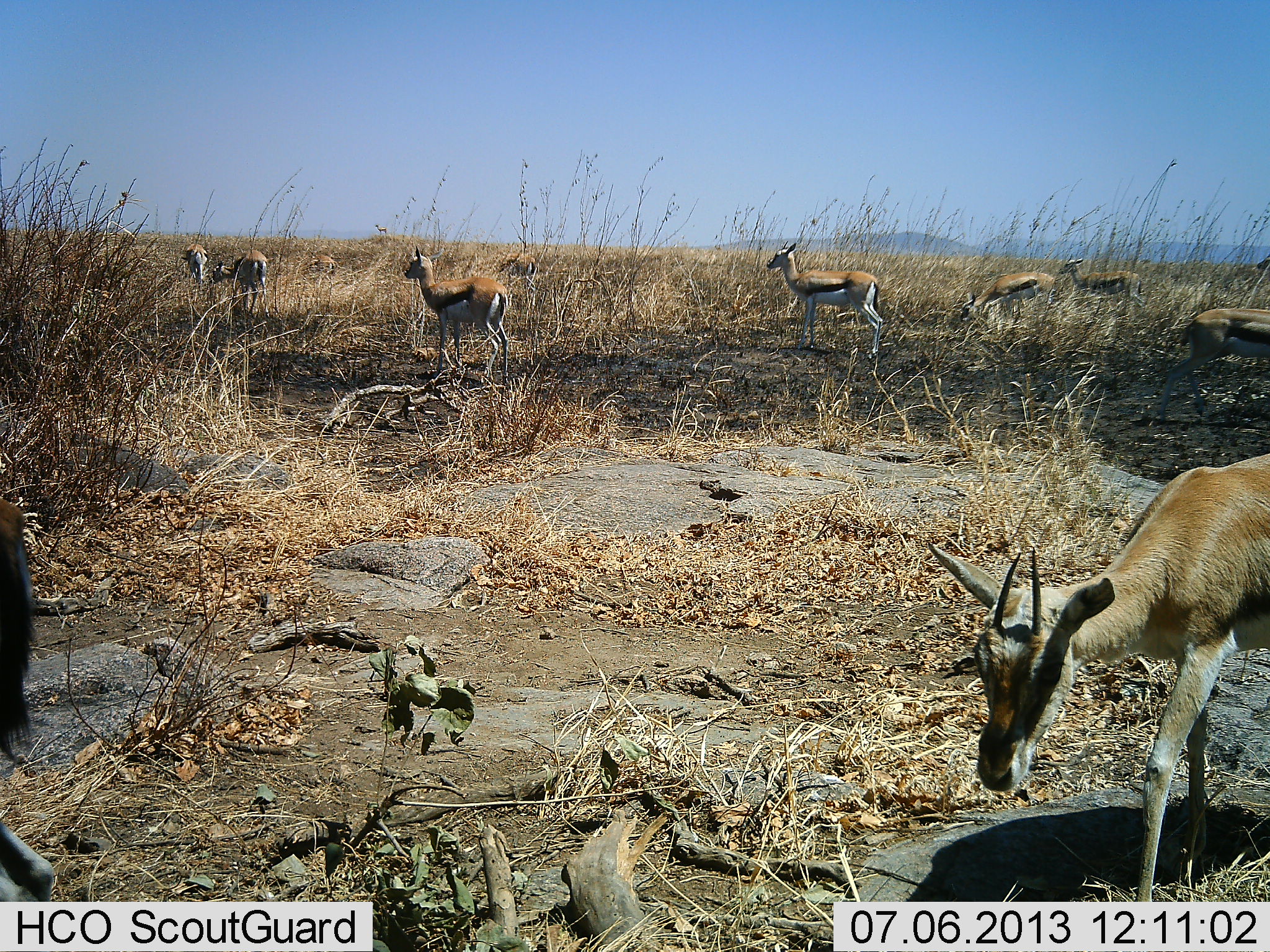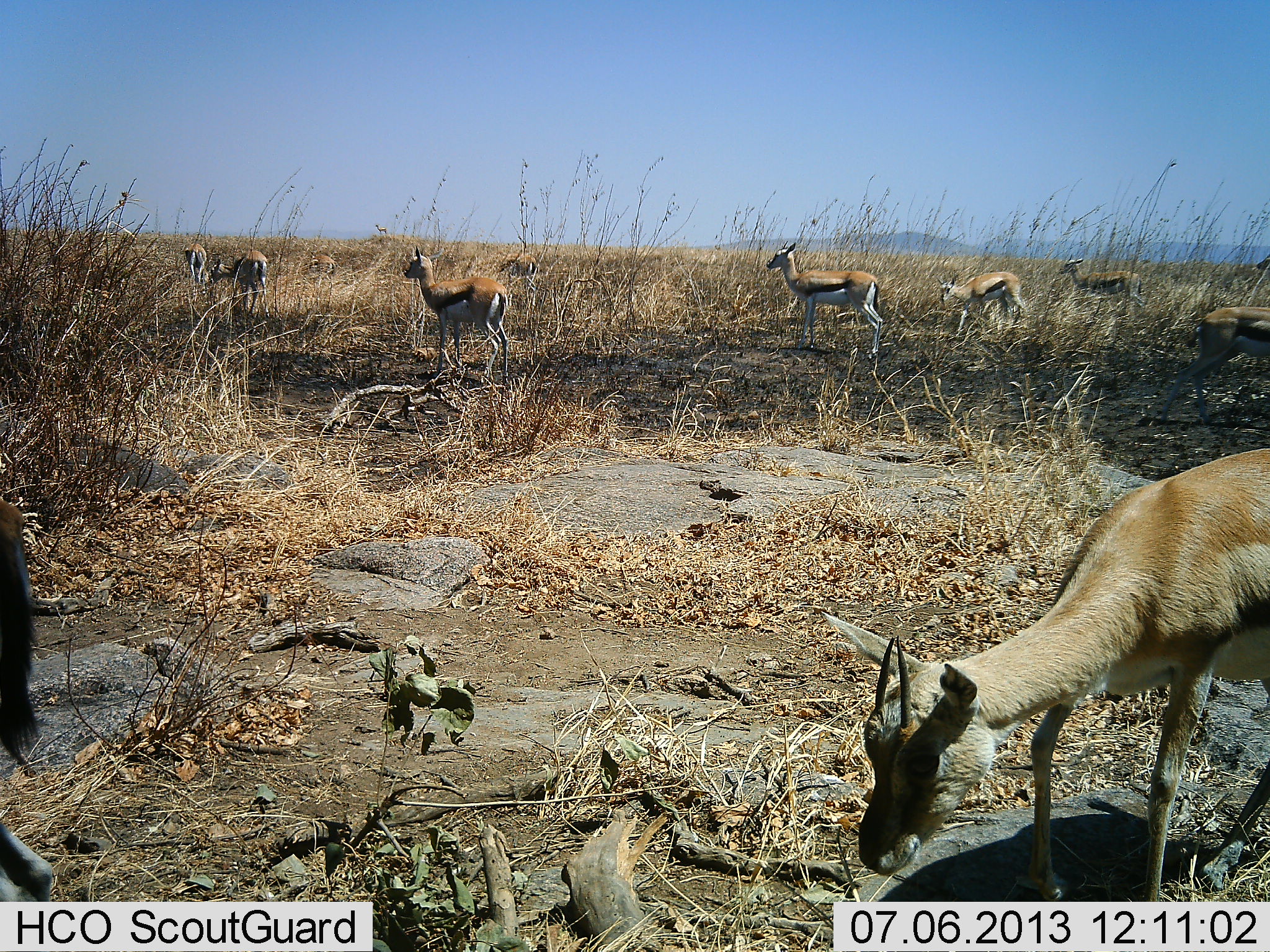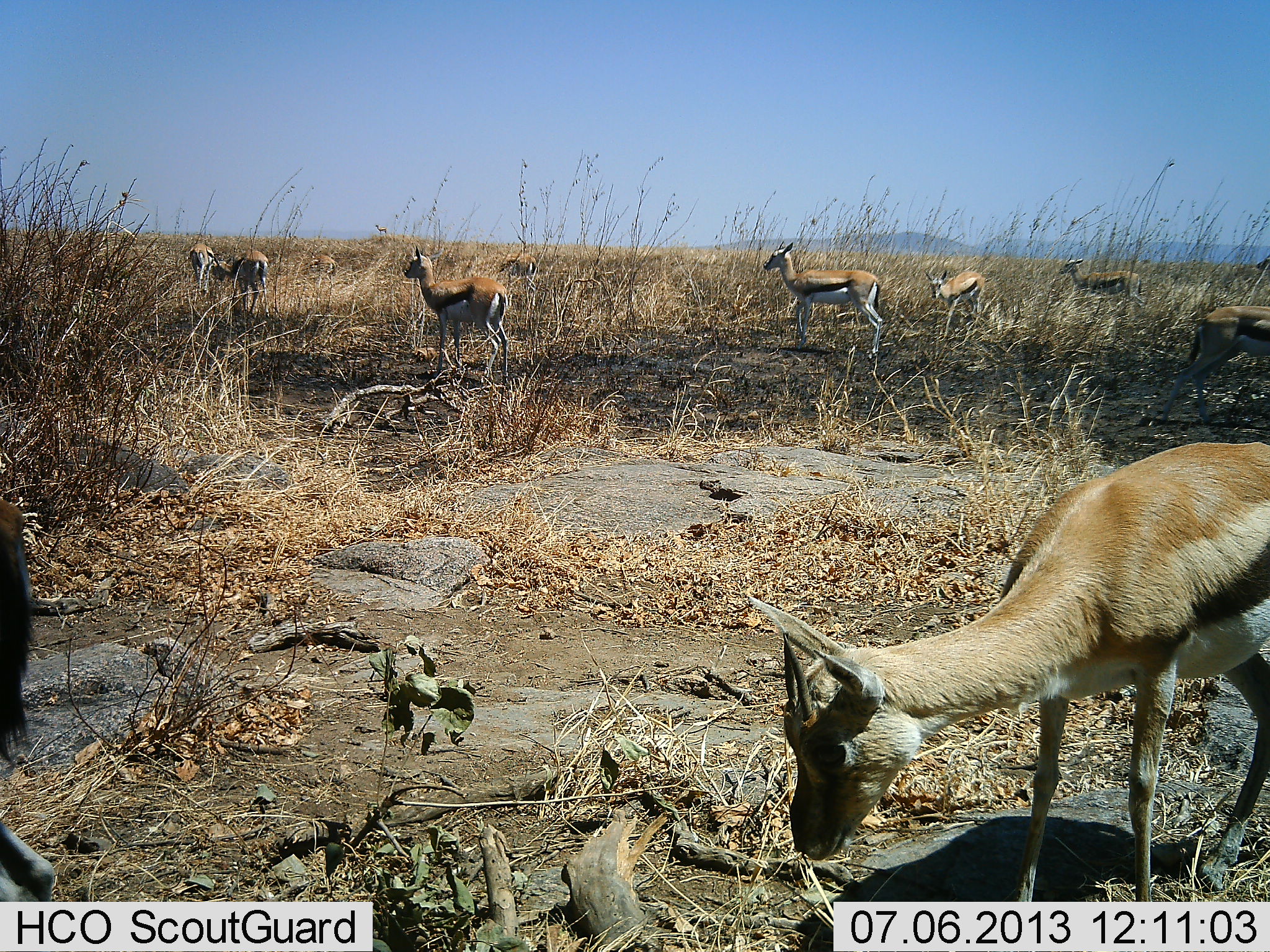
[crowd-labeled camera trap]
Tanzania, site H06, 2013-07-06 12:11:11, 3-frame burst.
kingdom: Animalia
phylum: Chordata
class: Mammalia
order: Artiodactyla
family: Bovidae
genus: Eudorcas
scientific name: Eudorcas thomsonii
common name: thomson's gazelle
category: gazellethomsons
Gazellethomsons (thomson's gazelle) (Eudorcas thomsonii), count 9. Behavior (volunteer vote fractions): standing 74%, resting 4%, moving 63%, interacting 7%. Young present (vote fraction): 4%. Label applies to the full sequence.